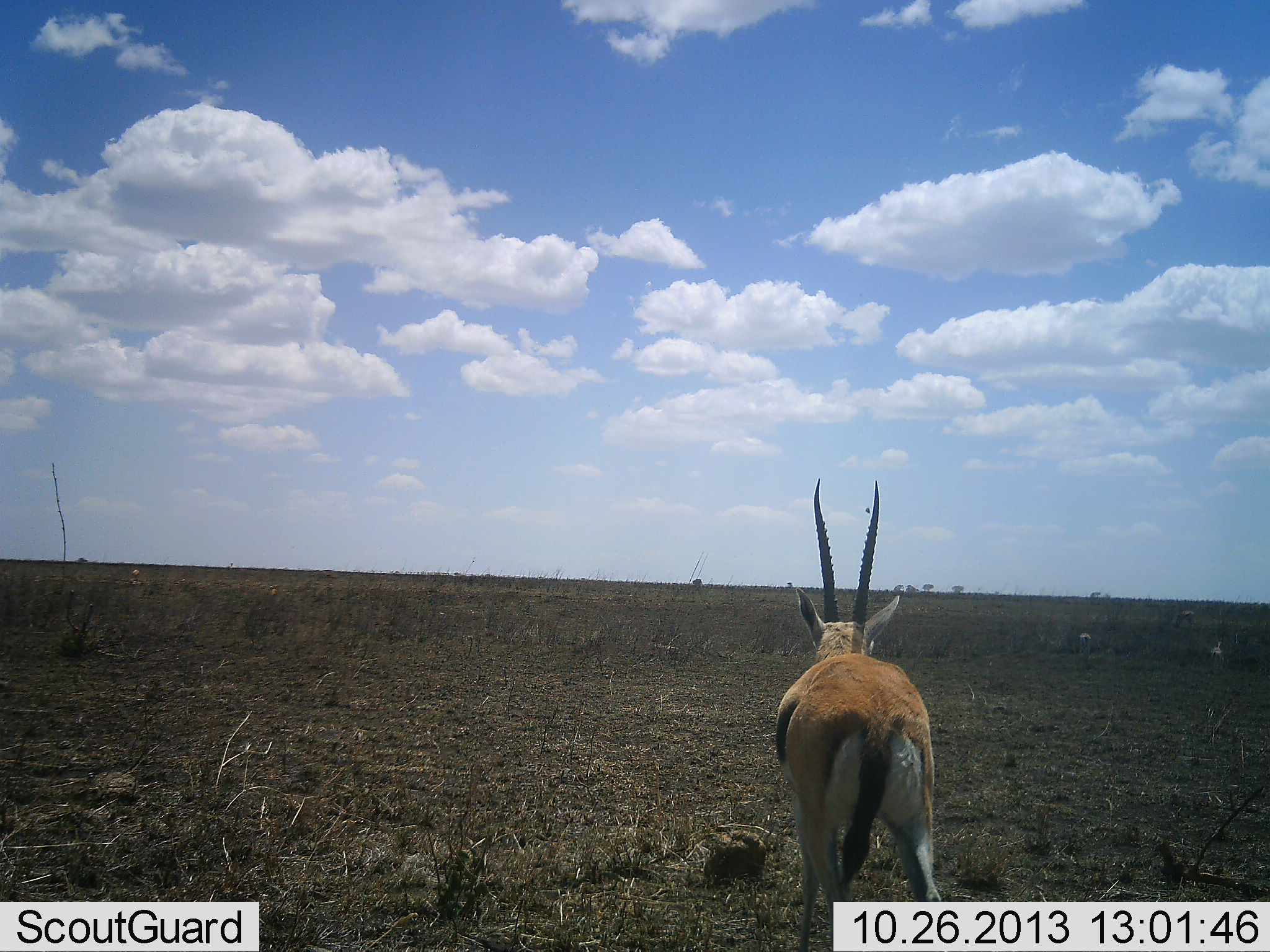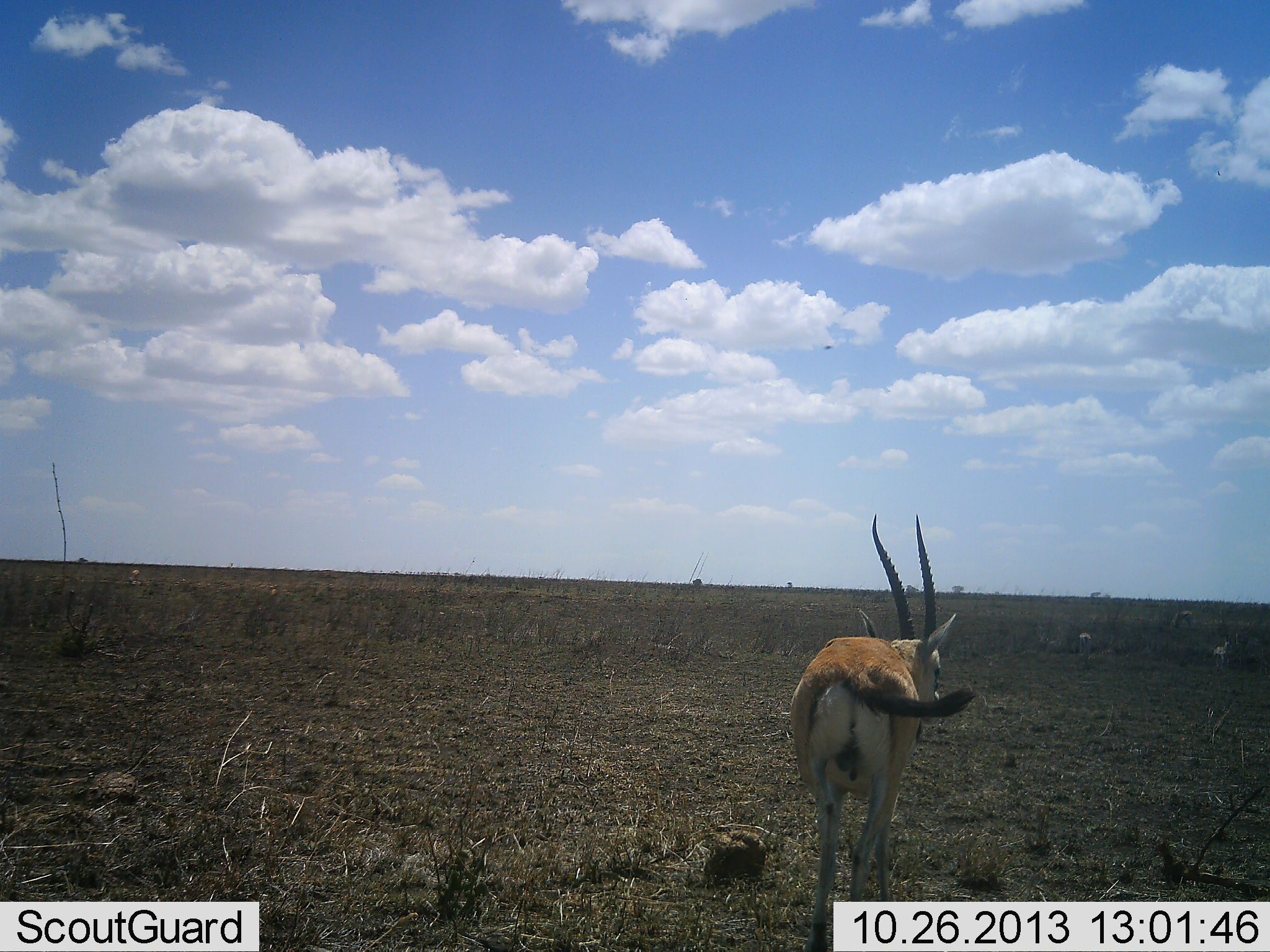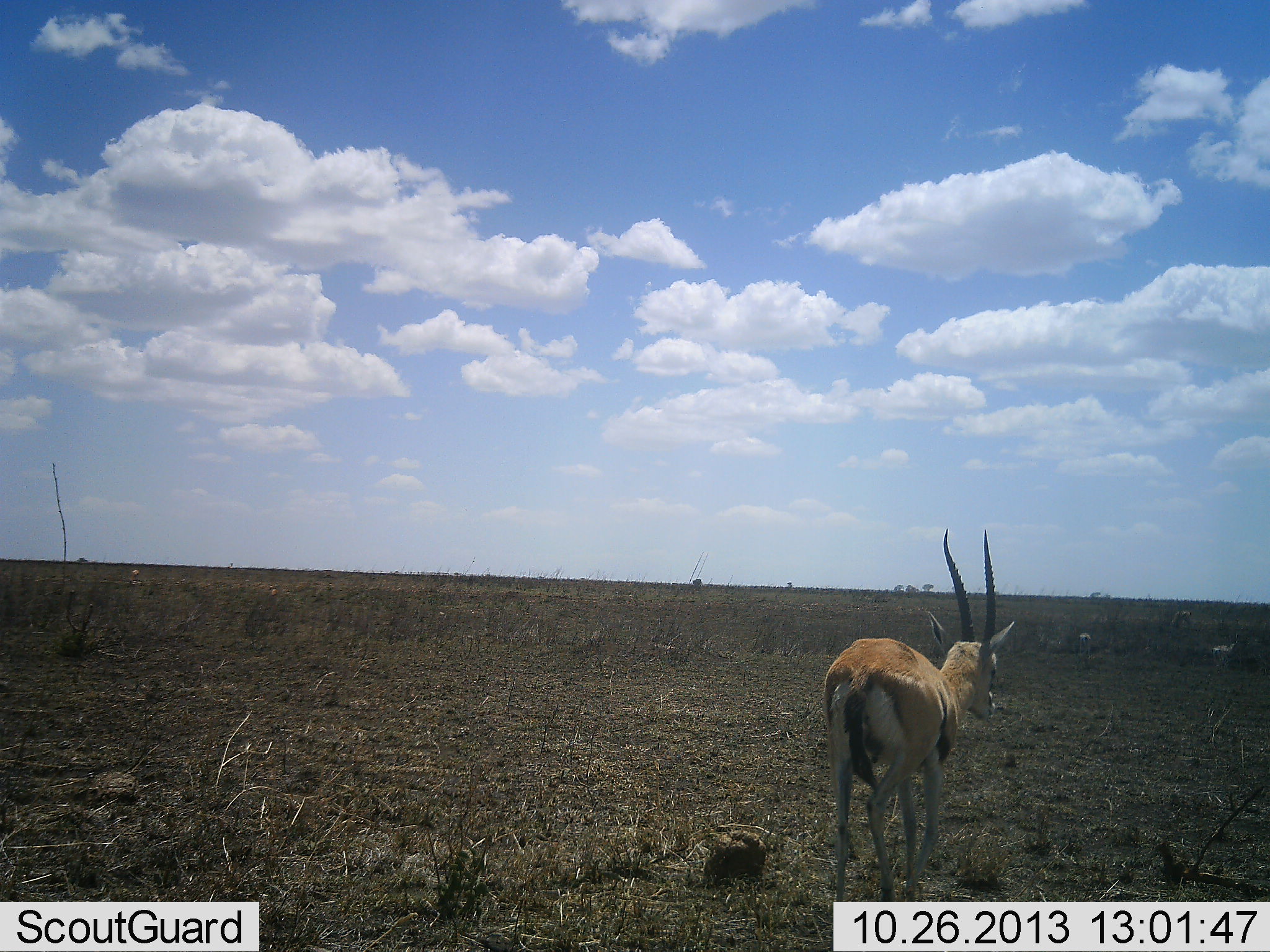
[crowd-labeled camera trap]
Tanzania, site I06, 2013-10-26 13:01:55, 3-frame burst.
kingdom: Animalia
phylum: Chordata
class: Mammalia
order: Artiodactyla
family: Bovidae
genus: Eudorcas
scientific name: Eudorcas thomsonii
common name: thomson's gazelle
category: gazellethomsons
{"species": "gazellethomsons (thomson's gazelle) (Eudorcas thomsonii)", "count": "1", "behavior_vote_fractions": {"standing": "24%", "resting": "4%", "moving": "80%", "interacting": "0%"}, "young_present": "0%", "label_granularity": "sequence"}